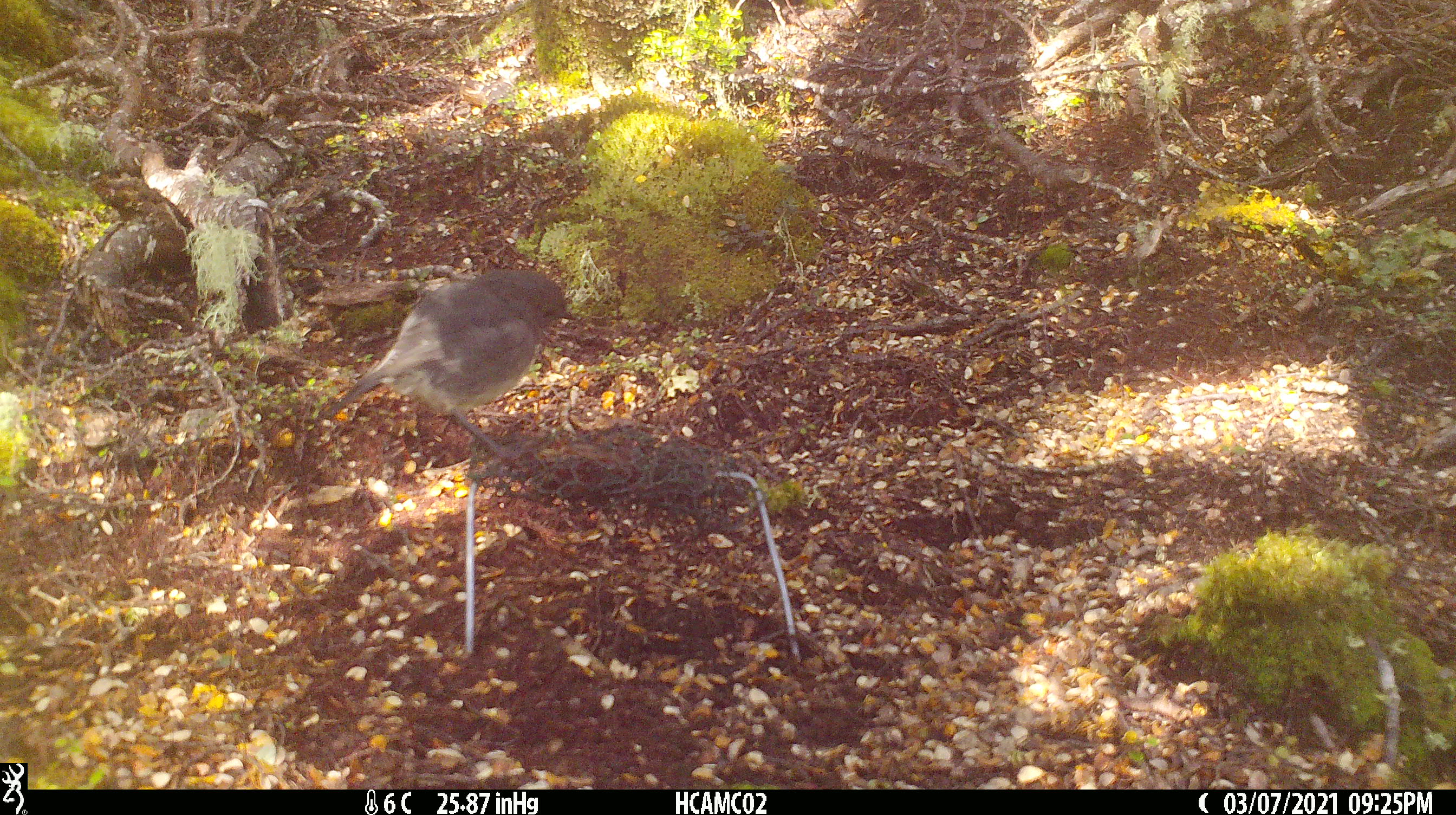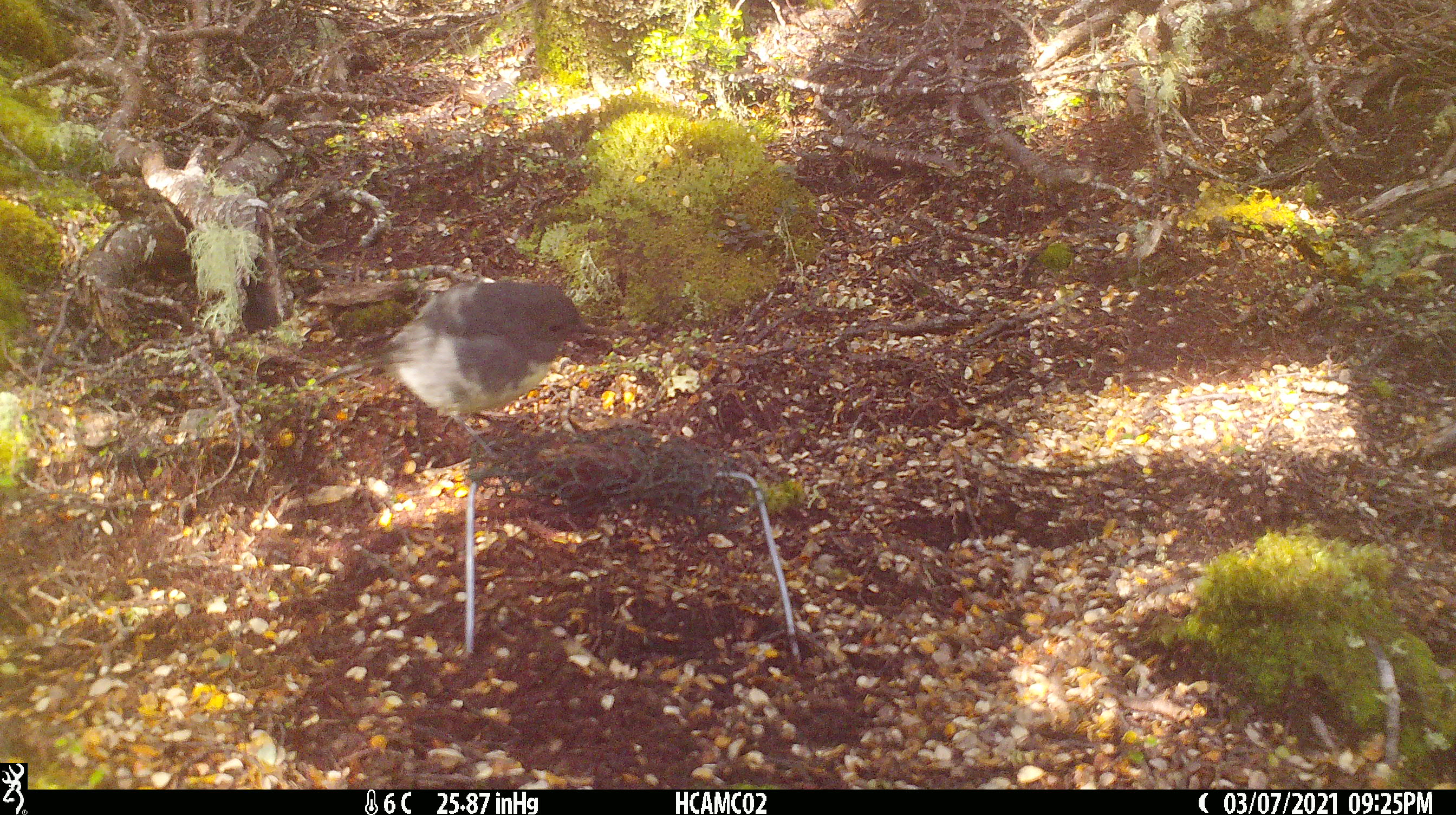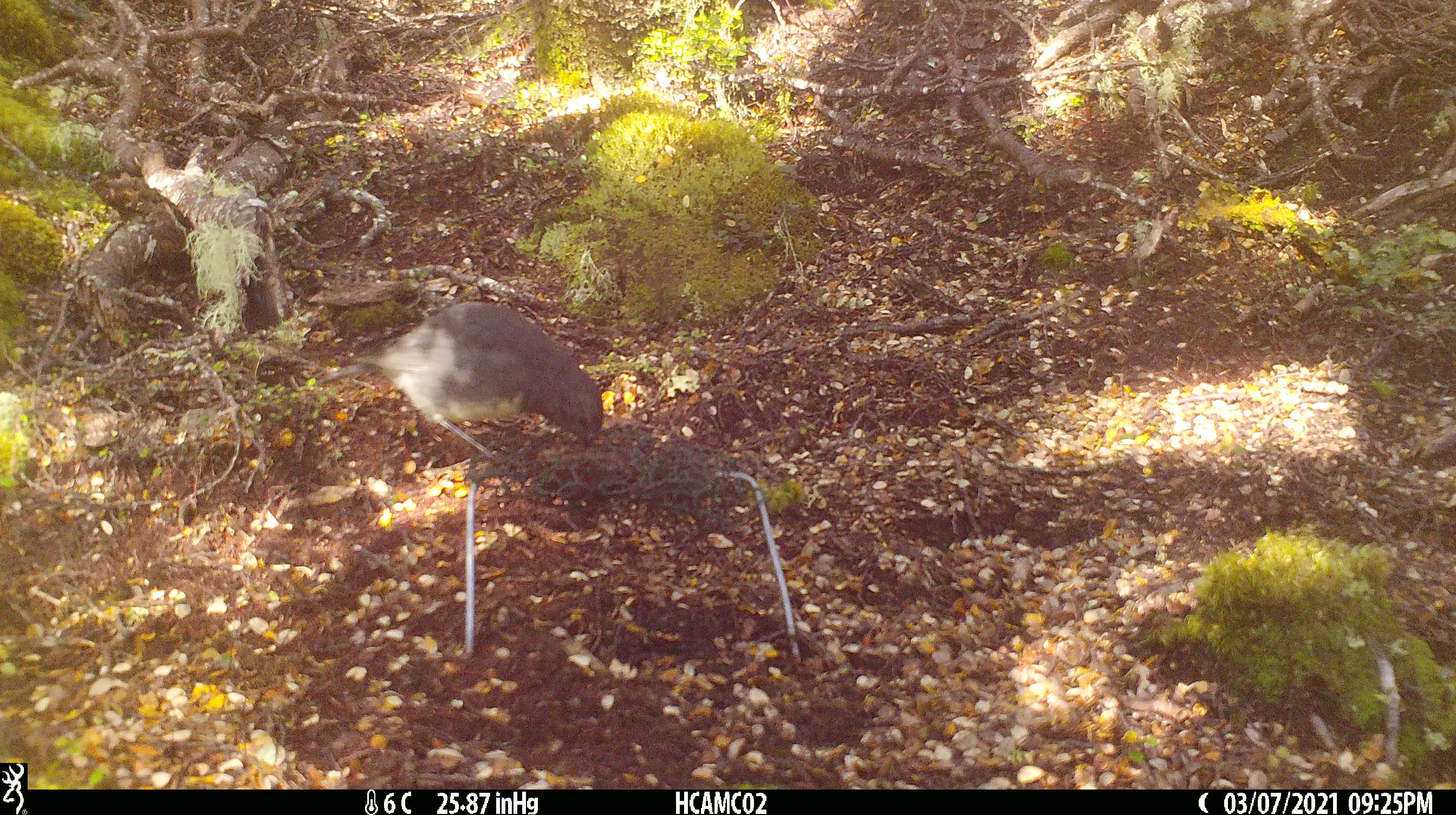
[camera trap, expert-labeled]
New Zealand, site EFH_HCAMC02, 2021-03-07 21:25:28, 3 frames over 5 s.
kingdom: Animalia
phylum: Chordata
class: Aves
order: Passeriformes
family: Petroicidae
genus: Petroica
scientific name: Petroica australis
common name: new zealand robin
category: robin